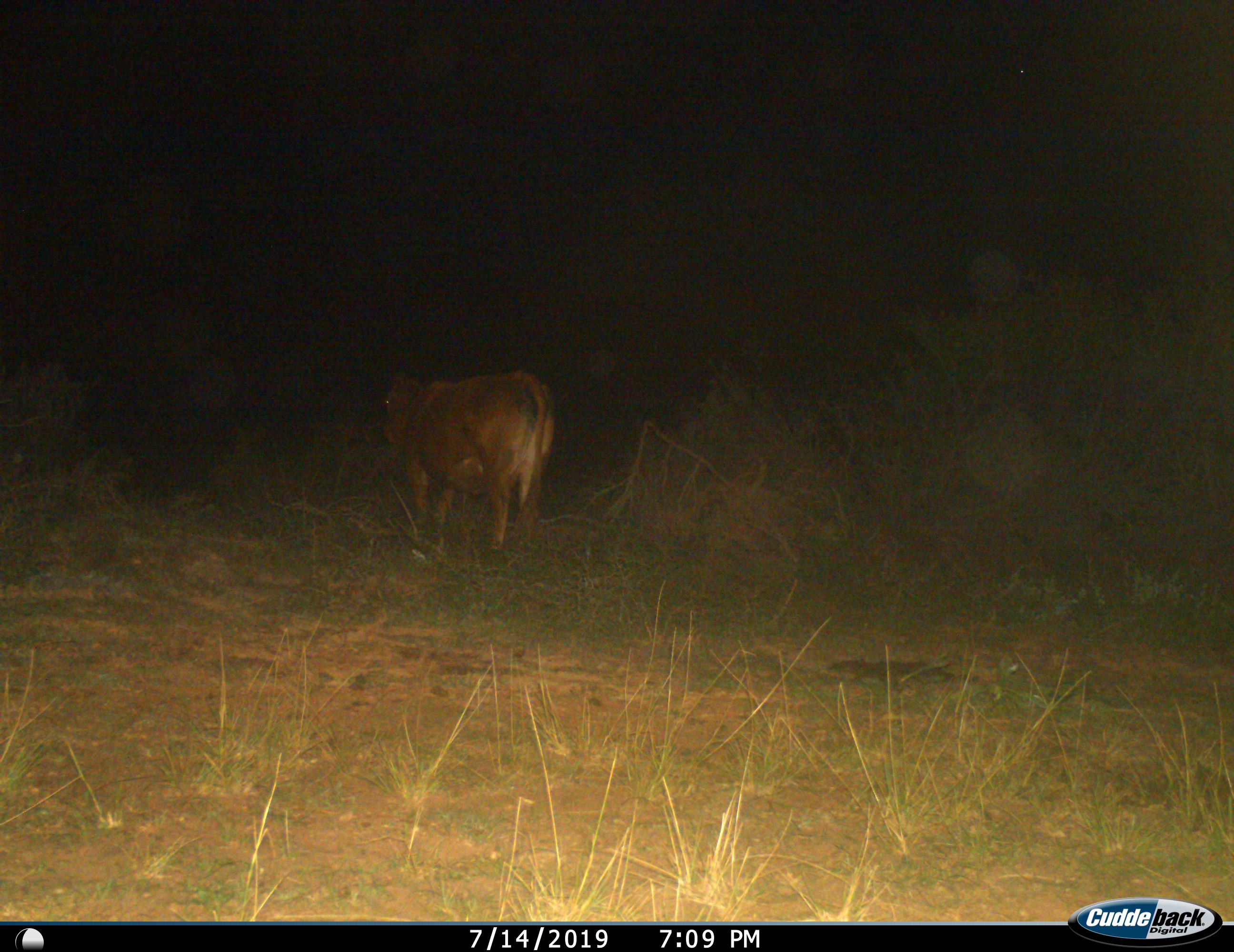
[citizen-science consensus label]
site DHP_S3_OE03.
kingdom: Animalia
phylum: Chordata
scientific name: Vertebrata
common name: domestic animal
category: domesticanimal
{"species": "domesticanimal (domestic animal) (Vertebrata)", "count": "1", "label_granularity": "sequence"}